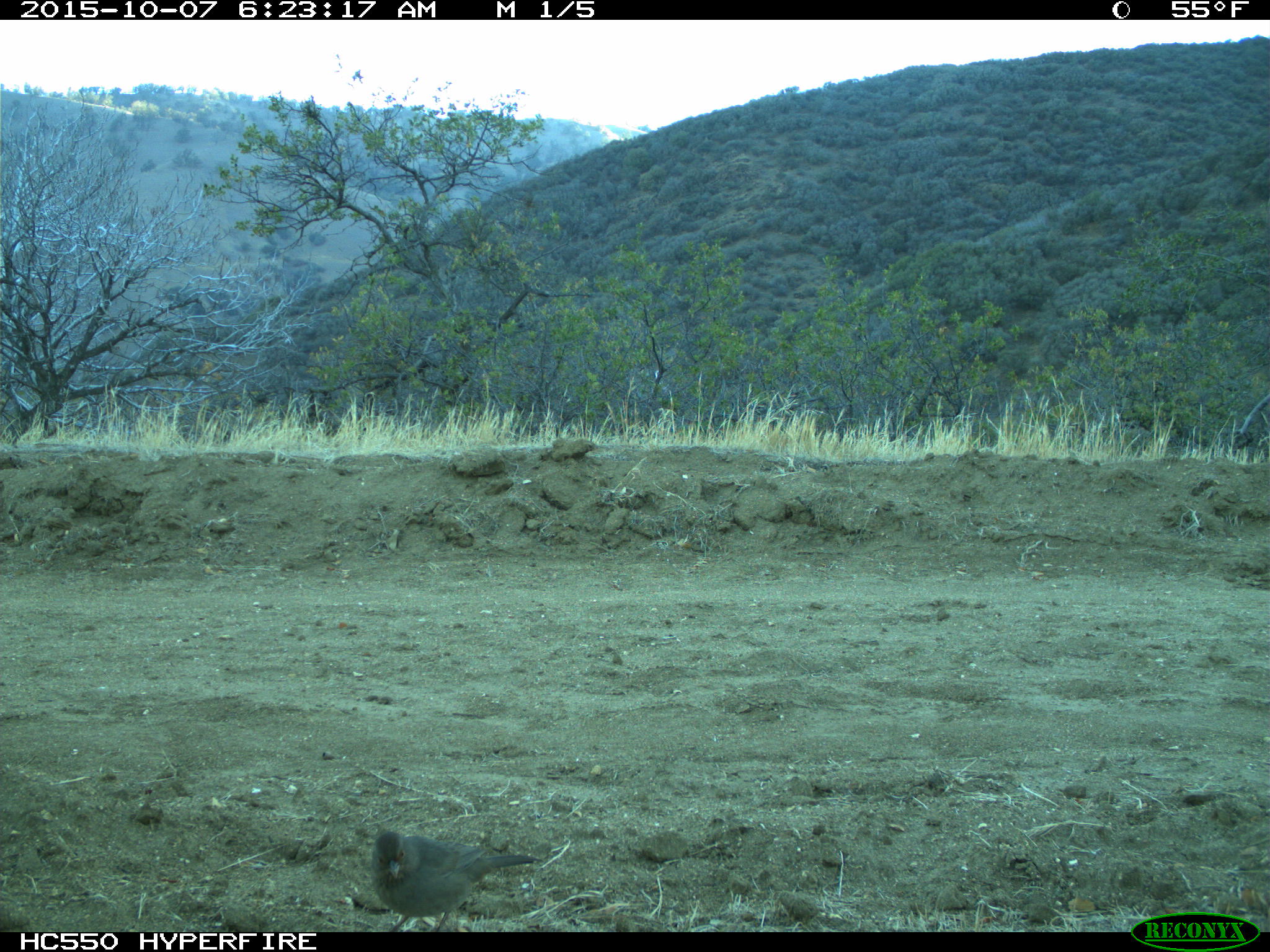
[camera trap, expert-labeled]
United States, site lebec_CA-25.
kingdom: Animalia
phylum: Chordata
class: Aves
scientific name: Aves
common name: birds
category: unidentified bird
Unidentified bird (birds) (Aves).